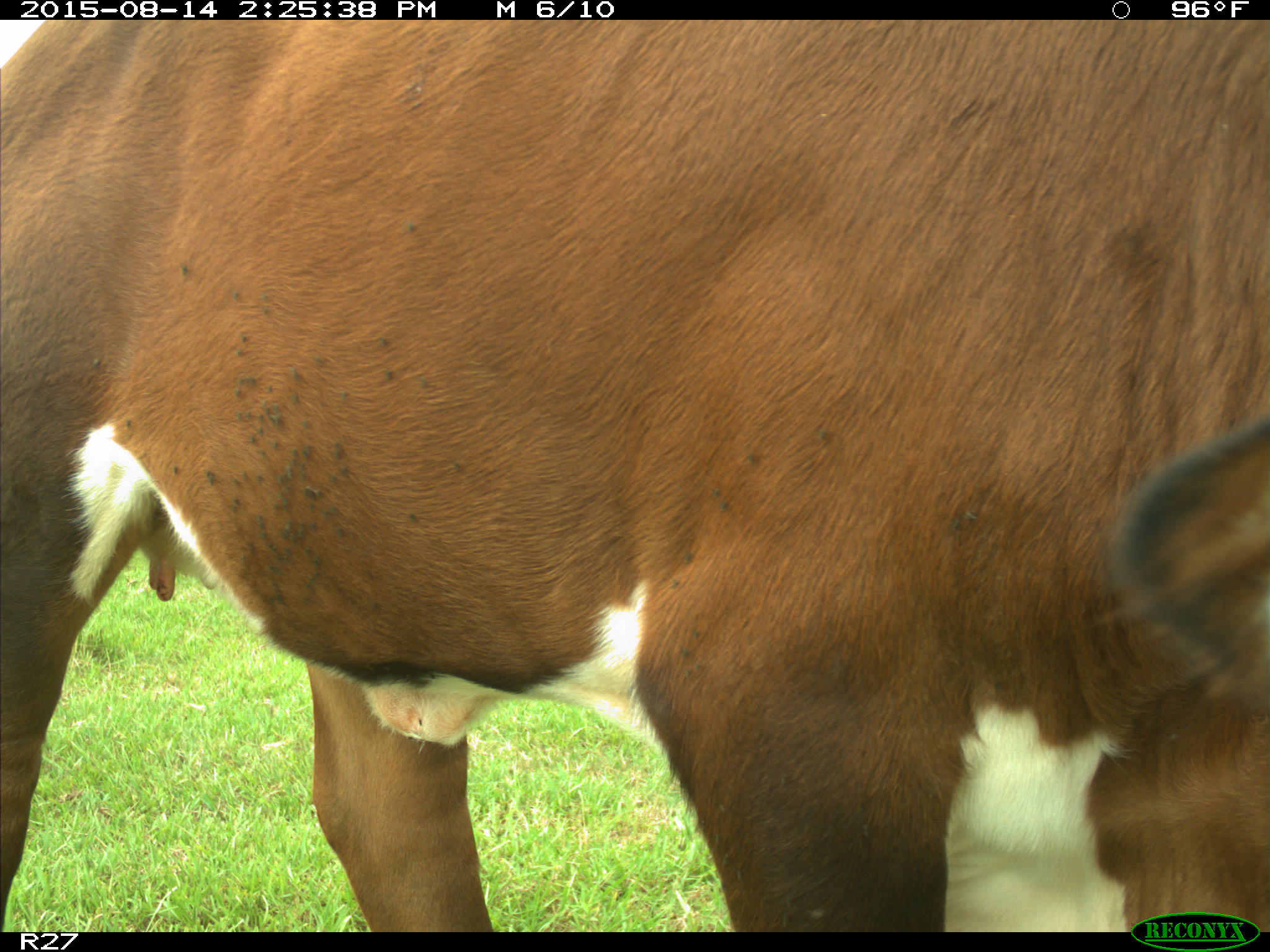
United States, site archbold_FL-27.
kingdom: Animalia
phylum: Chordata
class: Mammalia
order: Artiodactyla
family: Bovidae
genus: Bos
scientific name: Bos taurus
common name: domestic cow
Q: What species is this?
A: Bos taurus (domestic cow).